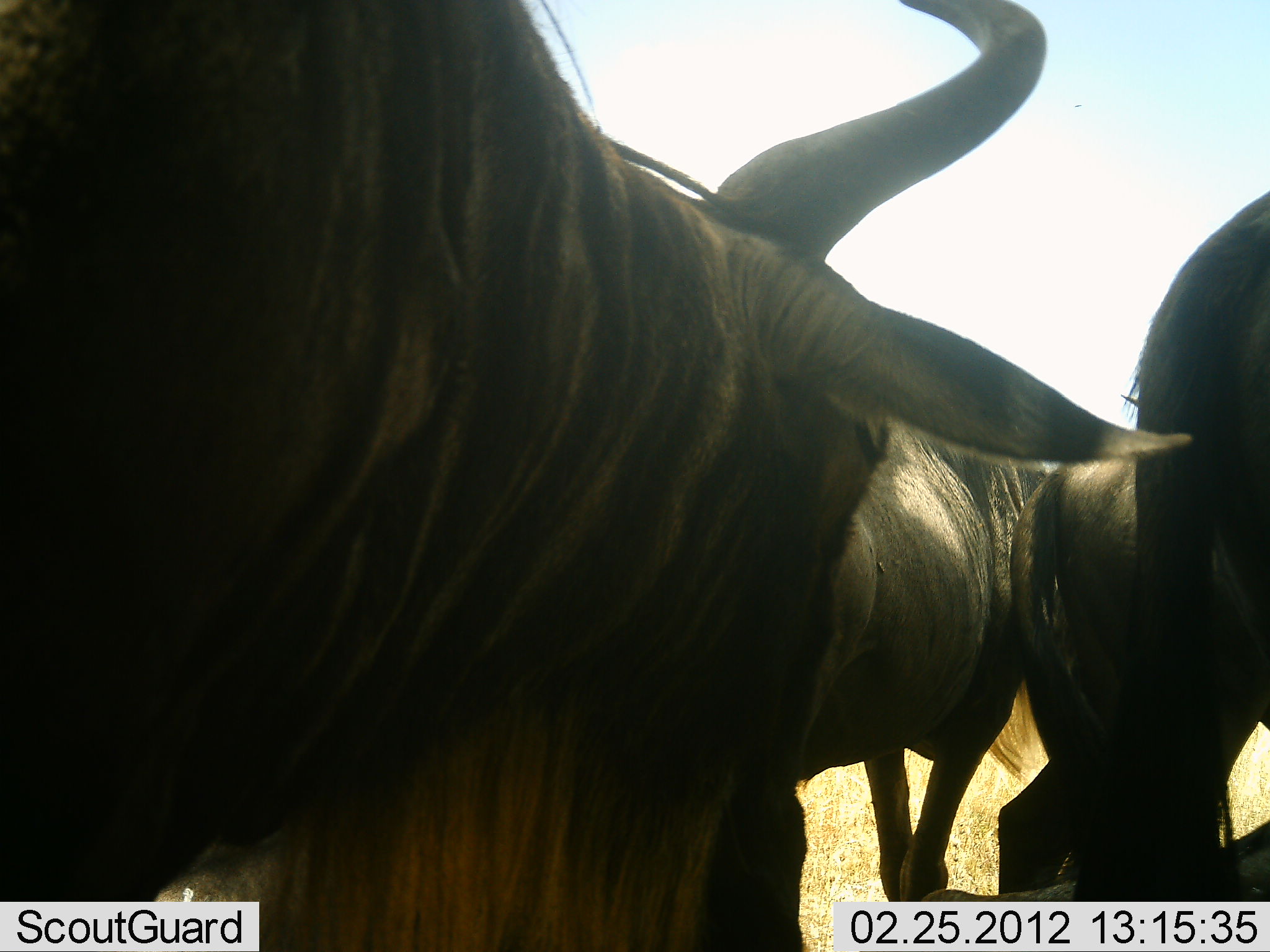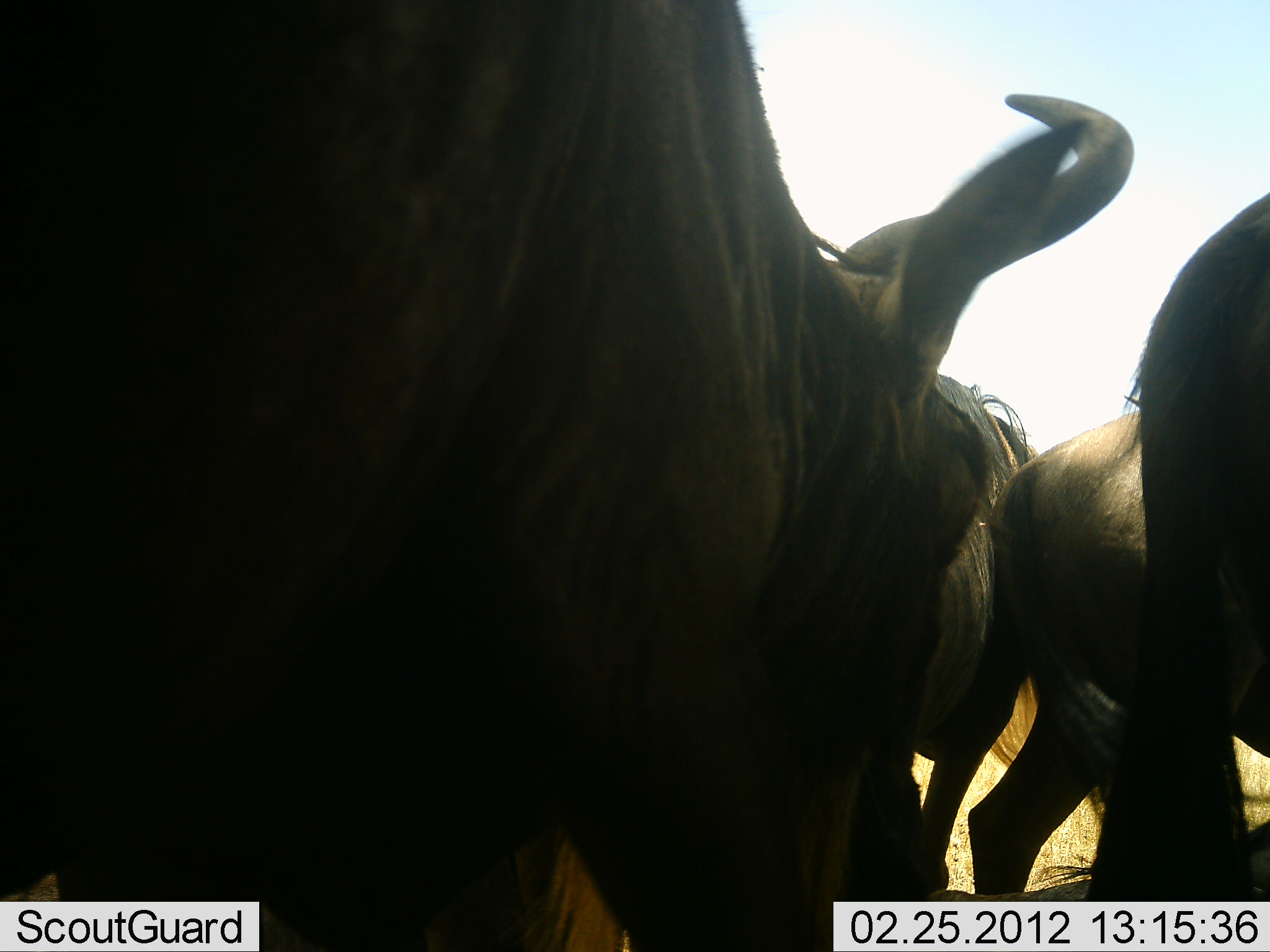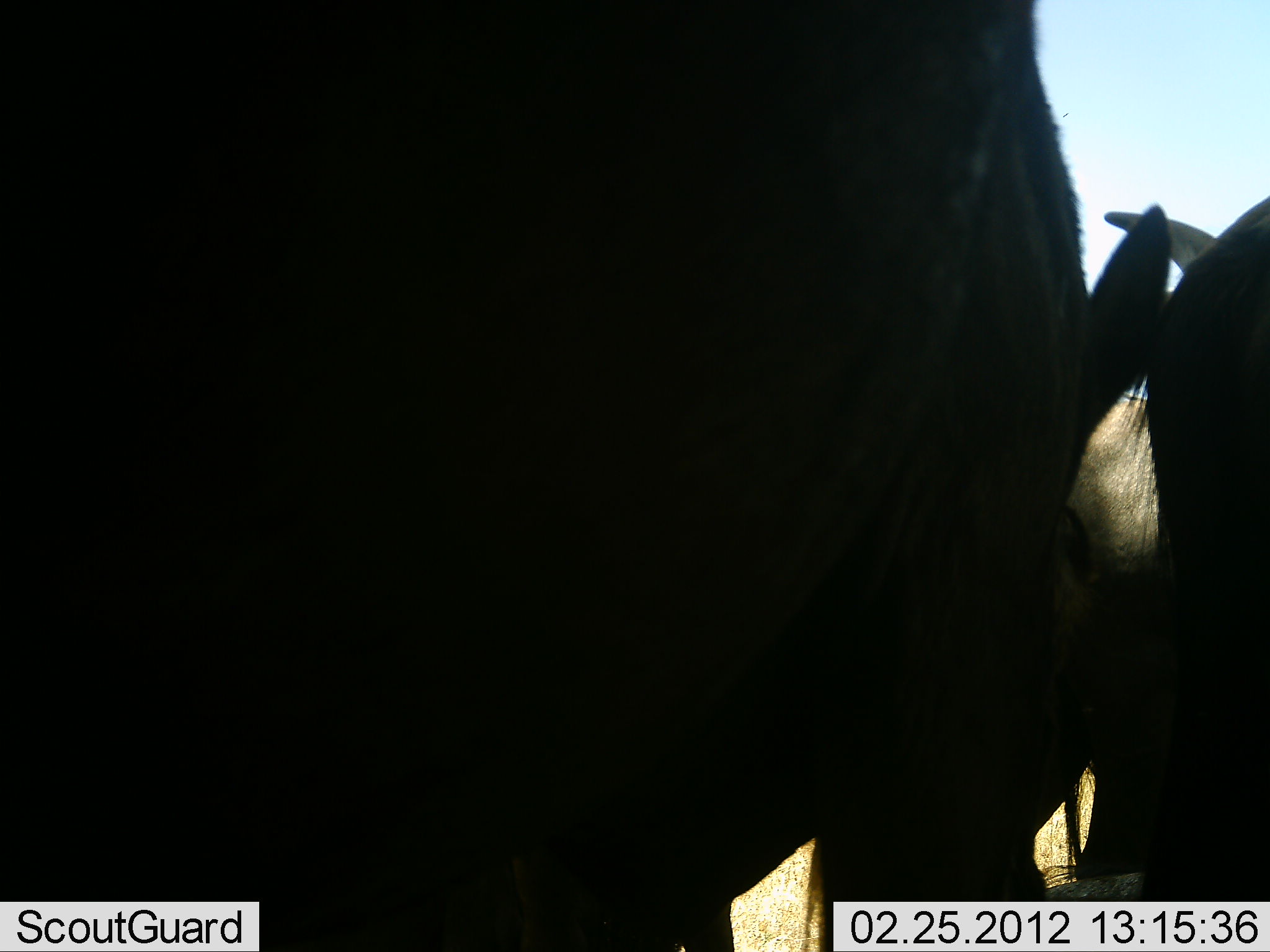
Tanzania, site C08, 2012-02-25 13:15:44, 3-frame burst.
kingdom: Animalia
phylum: Chordata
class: Mammalia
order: Artiodactyla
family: Bovidae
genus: Connochaetes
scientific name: Connochaetes taurinus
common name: blue wildebeest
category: wildebeest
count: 4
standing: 63%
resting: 4%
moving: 48%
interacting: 7%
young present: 0%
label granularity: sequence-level